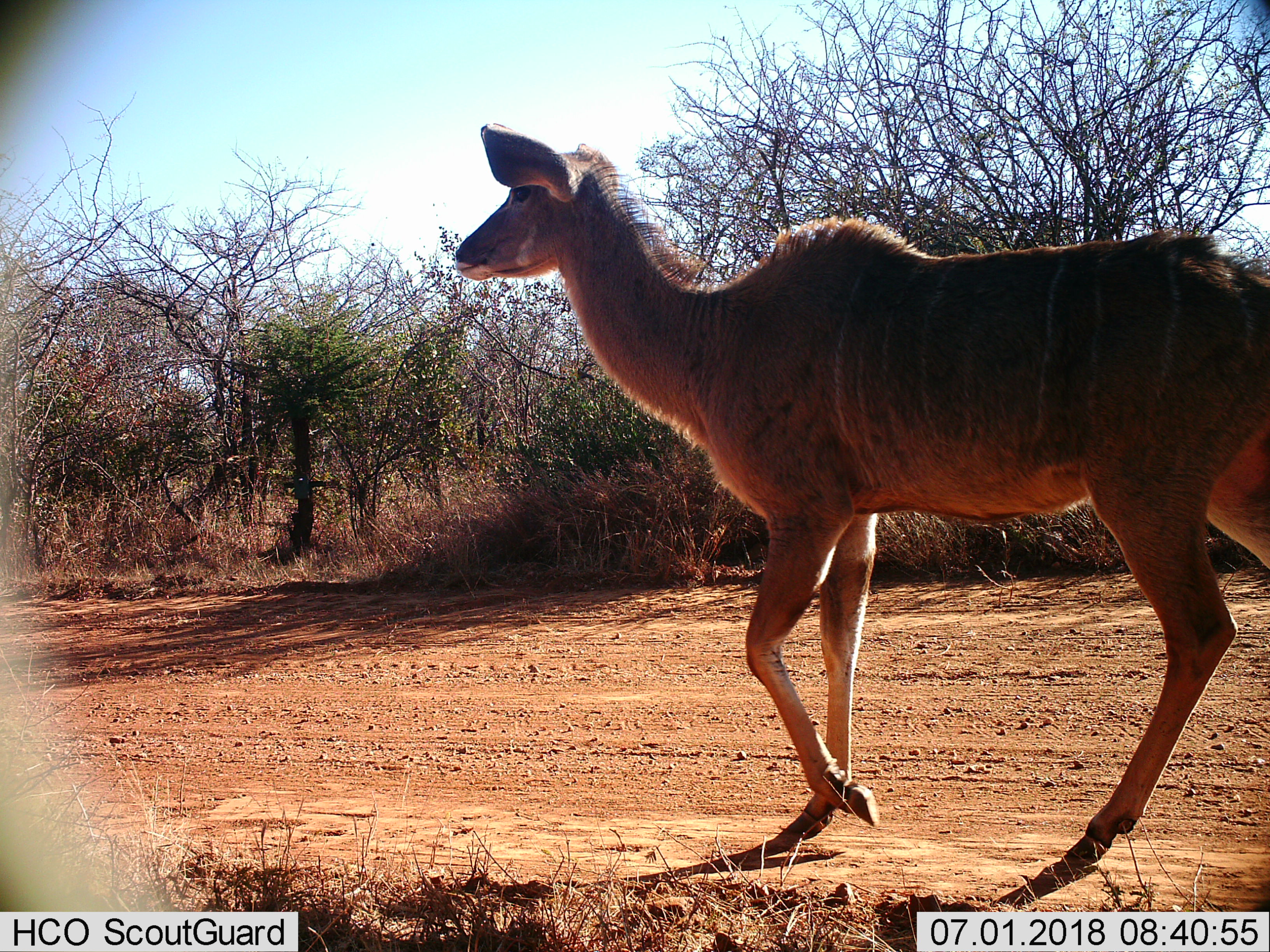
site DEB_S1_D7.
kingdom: Animalia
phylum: Chordata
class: Mammalia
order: Artiodactyla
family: Bovidae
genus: Tragelaphus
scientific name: Tragelaphus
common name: kudu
Kudu (Tragelaphus), count 1. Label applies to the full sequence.